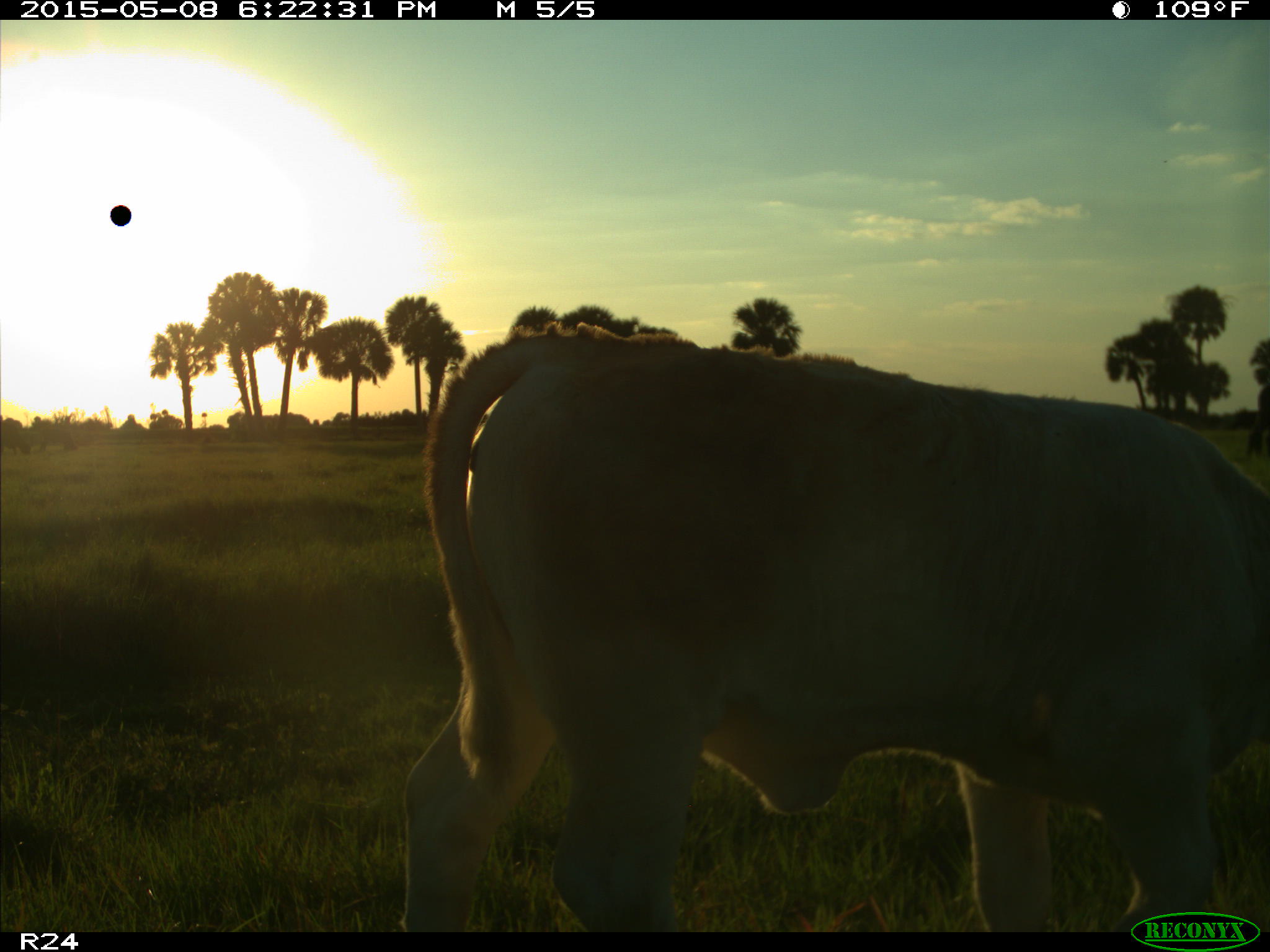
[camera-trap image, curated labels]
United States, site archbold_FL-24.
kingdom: Animalia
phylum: Chordata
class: Mammalia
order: Artiodactyla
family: Bovidae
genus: Bos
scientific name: Bos taurus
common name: domestic cow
Bos taurus (domestic cow).